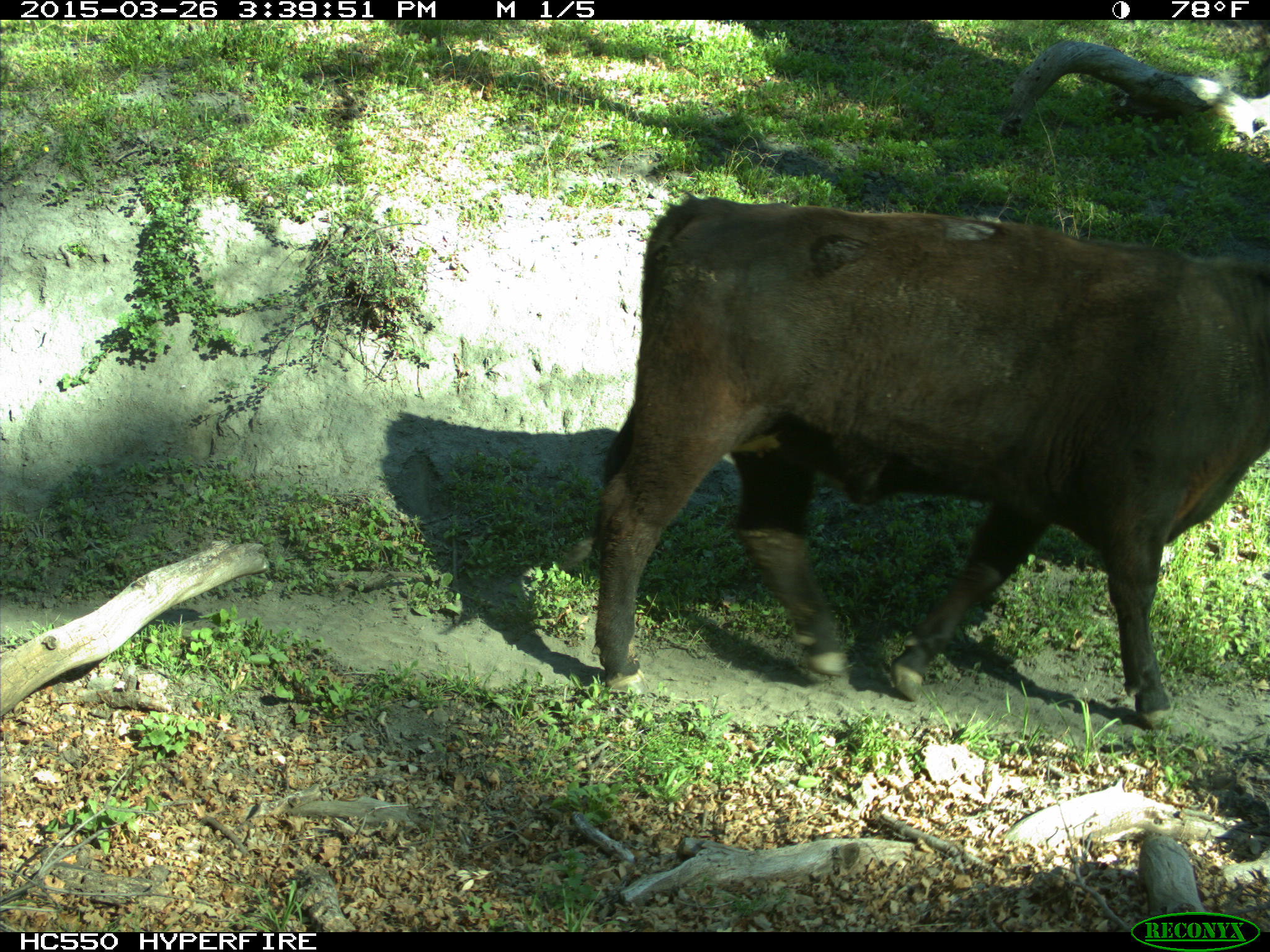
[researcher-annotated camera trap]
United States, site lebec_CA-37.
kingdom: Animalia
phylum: Chordata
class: Mammalia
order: Artiodactyla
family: Bovidae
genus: Bos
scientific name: Bos taurus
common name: domestic cow